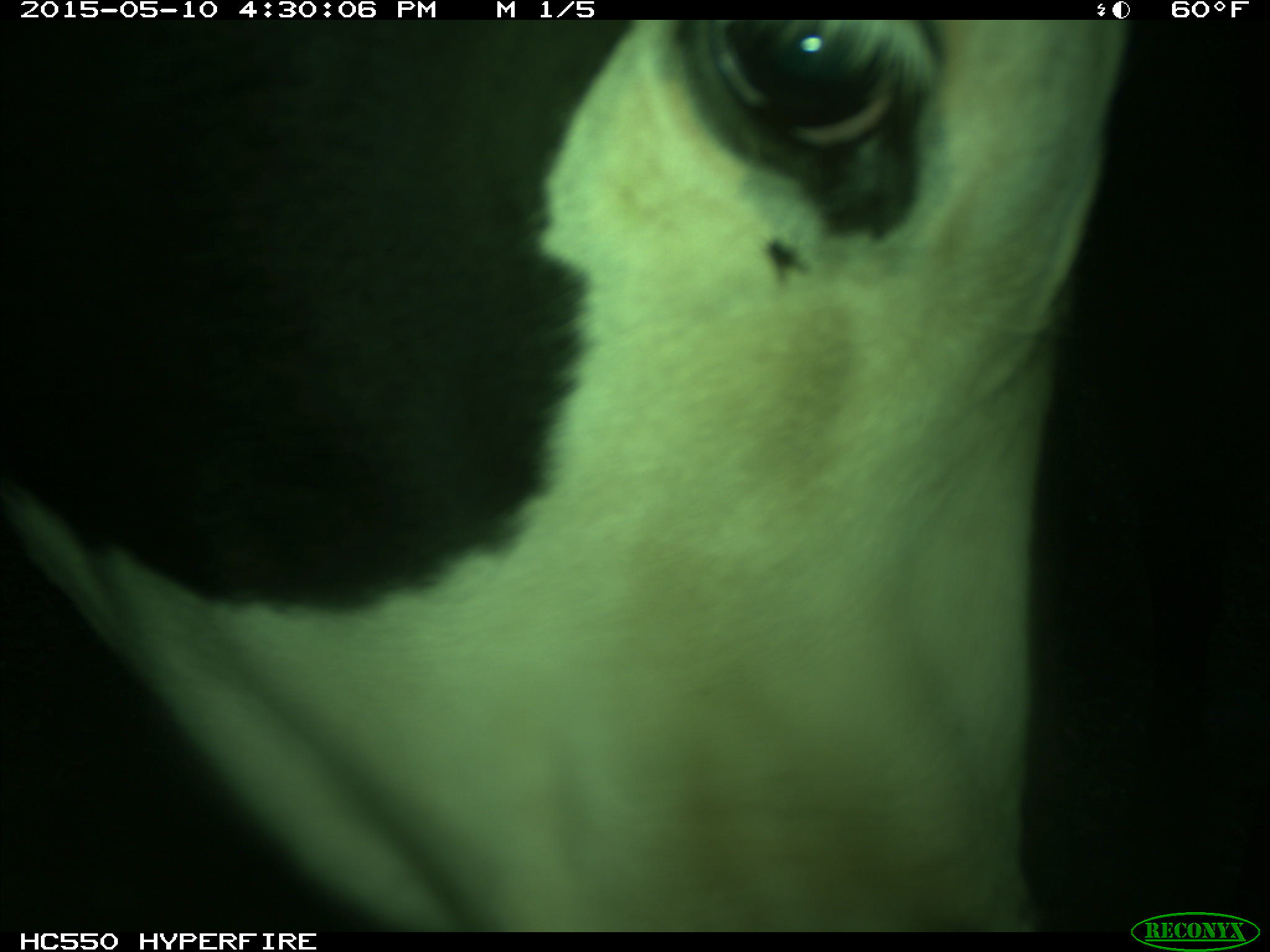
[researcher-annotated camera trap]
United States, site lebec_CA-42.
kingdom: Animalia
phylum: Chordata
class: Mammalia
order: Artiodactyla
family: Bovidae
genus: Bos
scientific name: Bos taurus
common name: domestic cow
Bos taurus (domestic cow).